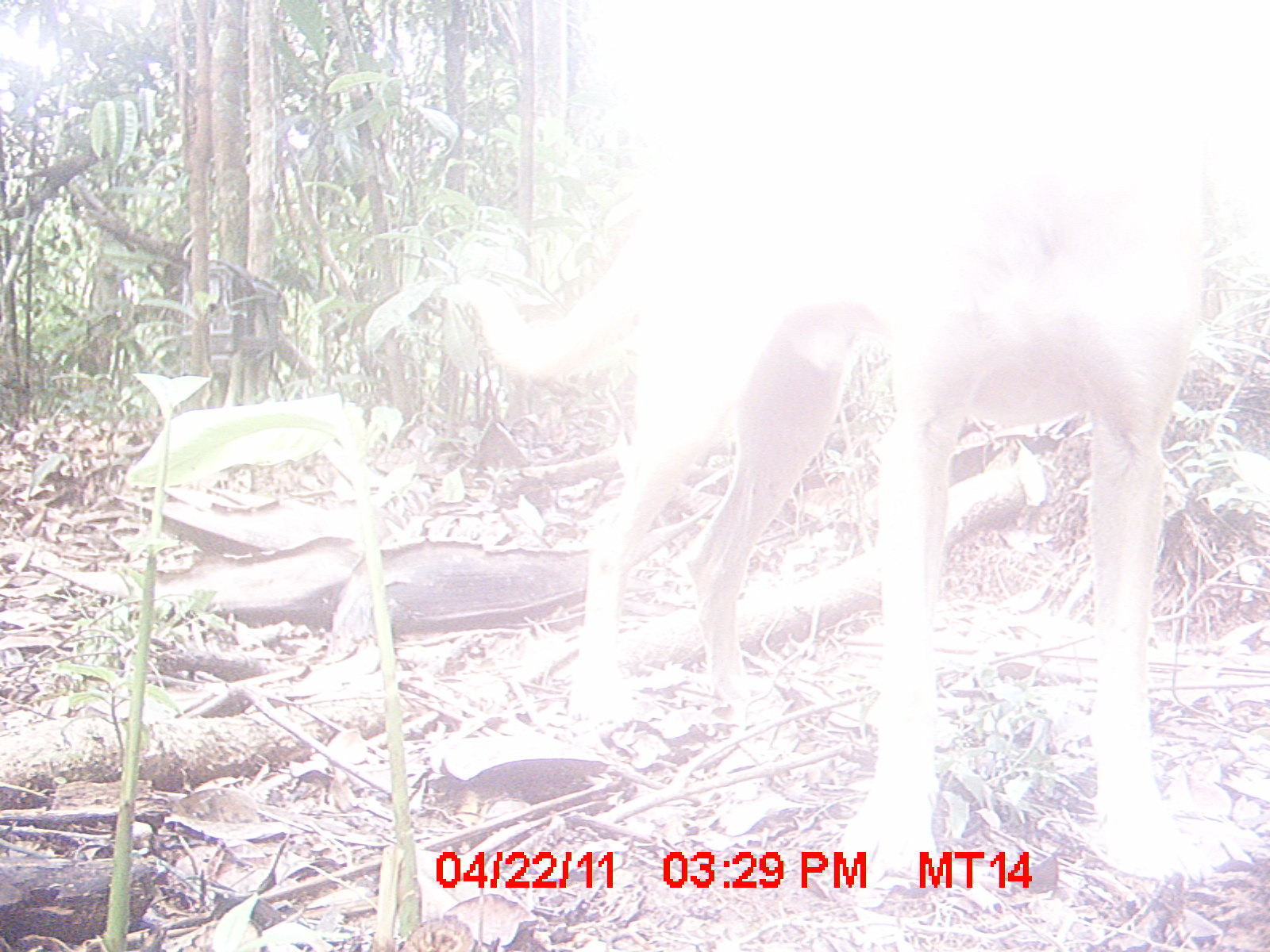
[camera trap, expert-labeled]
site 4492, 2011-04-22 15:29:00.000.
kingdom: Animalia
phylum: Chordata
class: Mammalia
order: Carnivora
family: Canidae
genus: Canis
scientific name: Canis familiaris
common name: domestic dog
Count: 1.